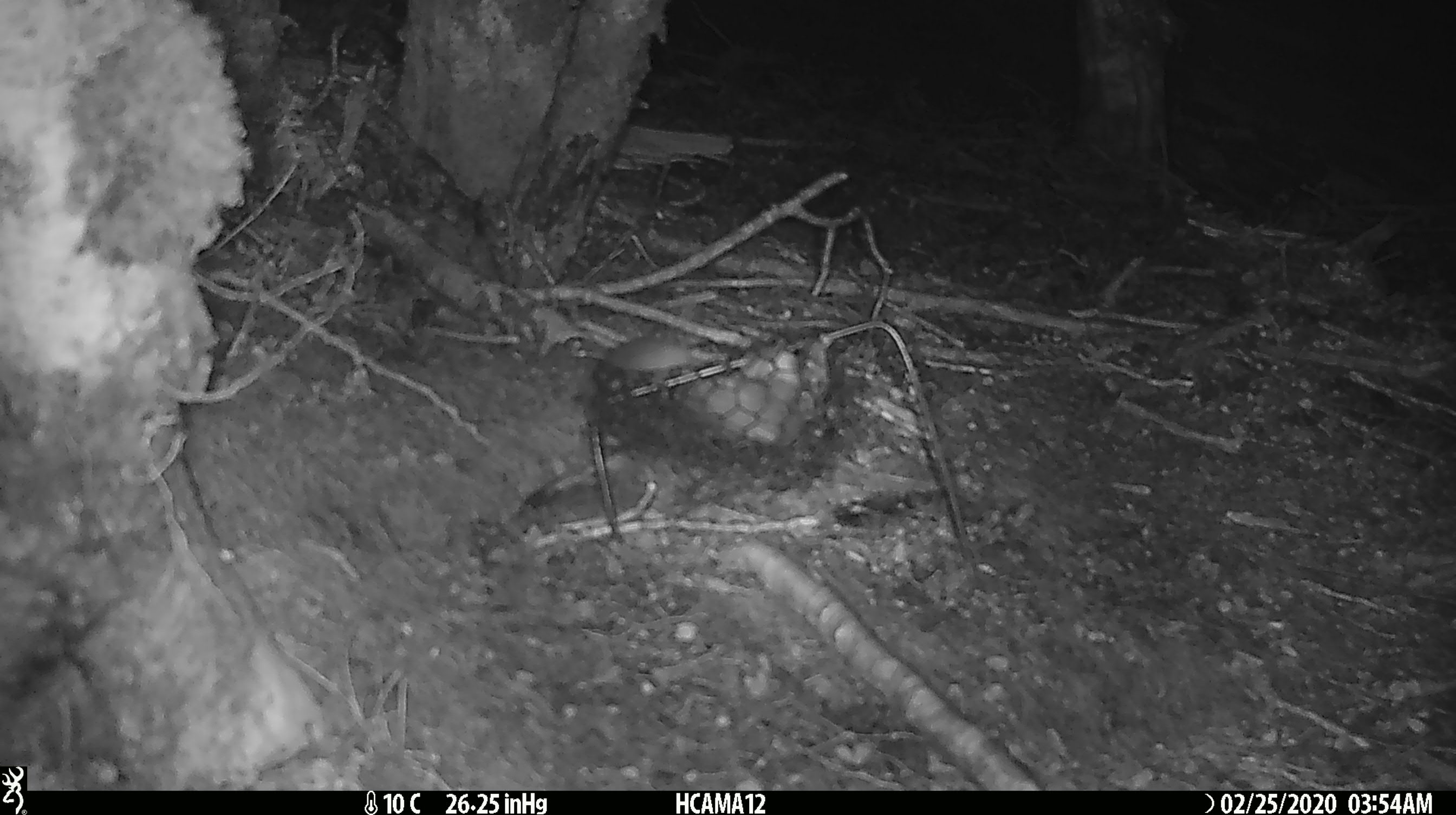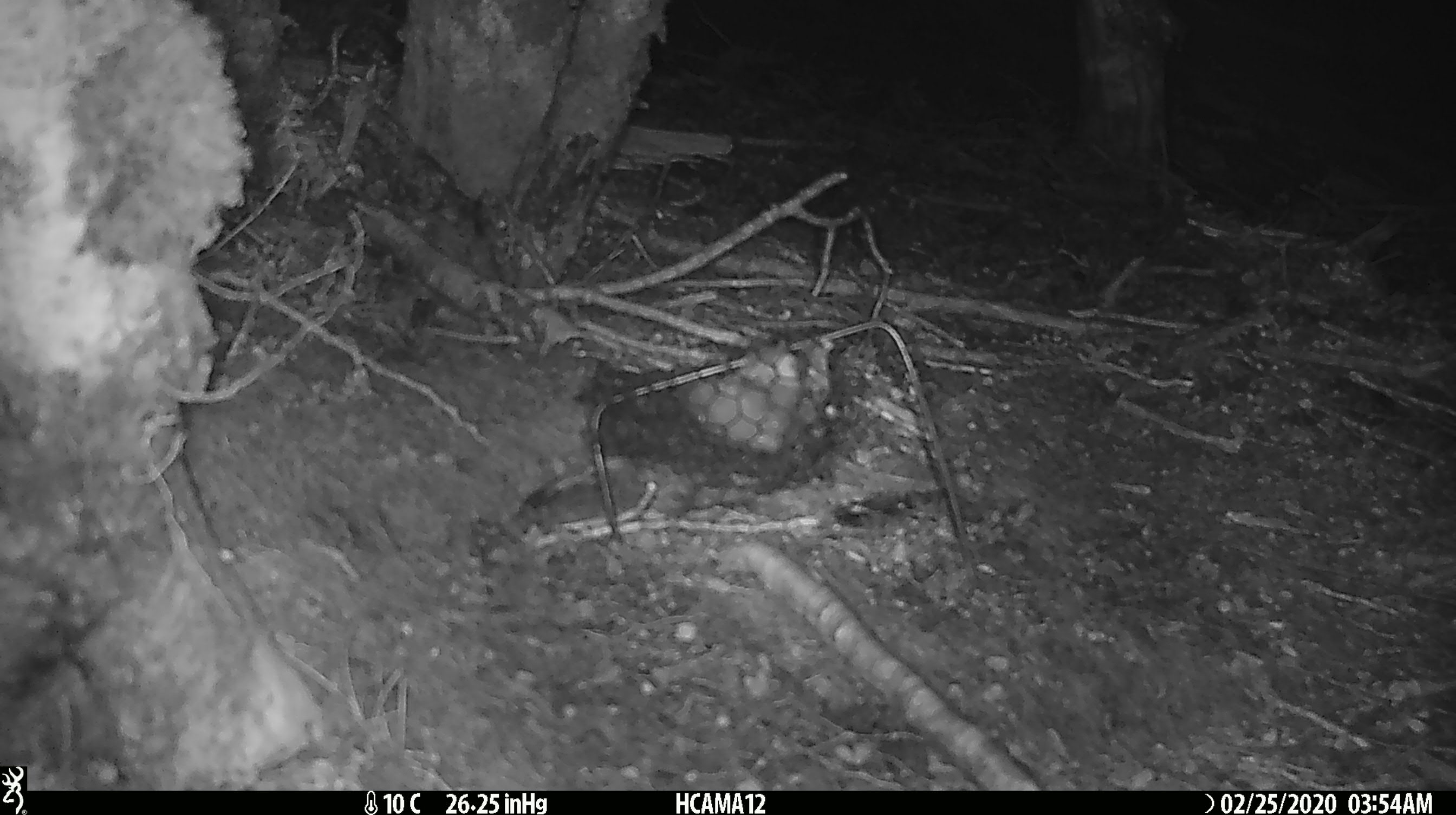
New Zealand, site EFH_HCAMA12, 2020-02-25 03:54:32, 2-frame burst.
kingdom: Animalia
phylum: Chordata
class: Mammalia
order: Rodentia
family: Muridae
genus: Mus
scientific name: Mus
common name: mouse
Mouse (Mus).